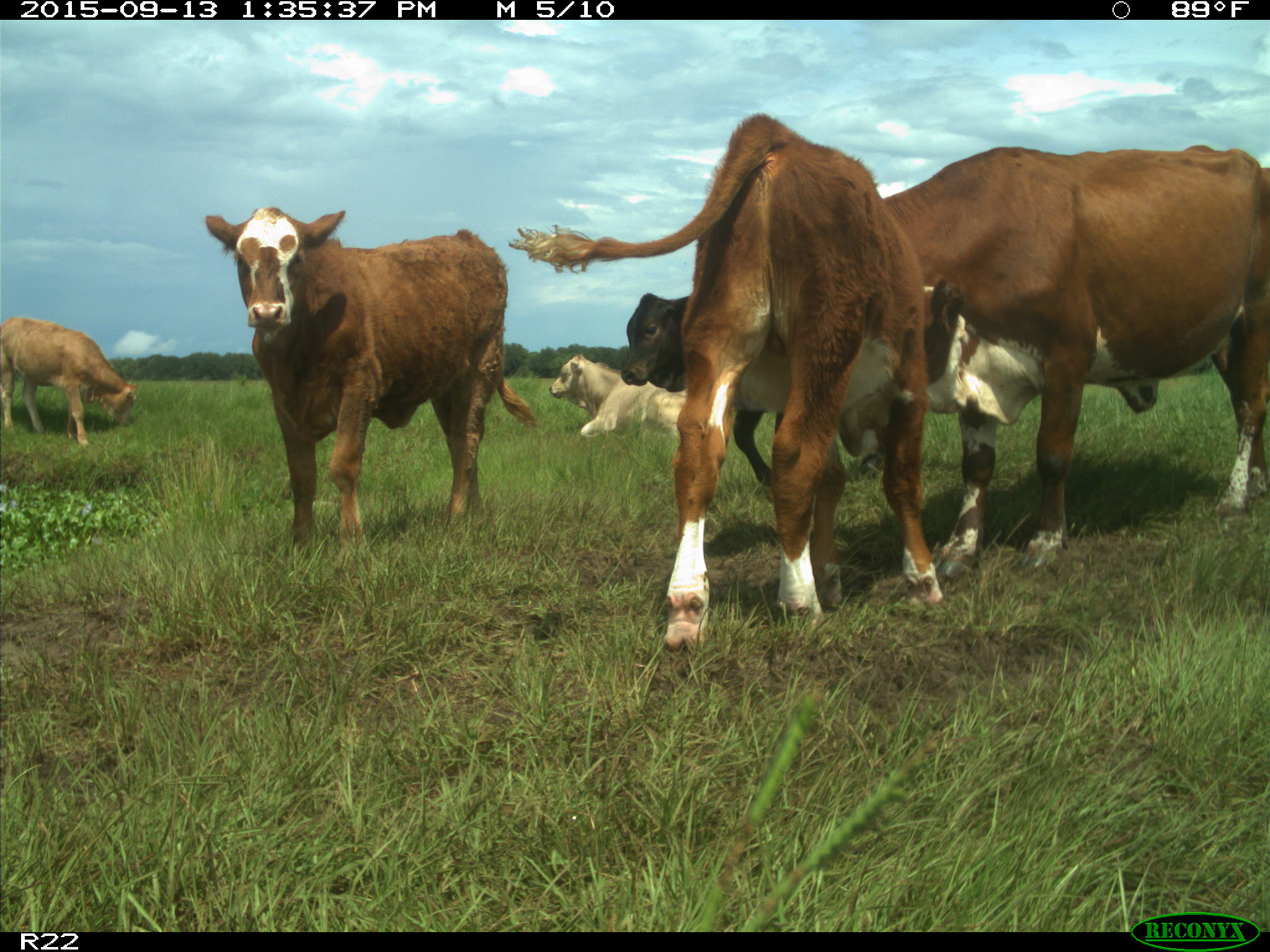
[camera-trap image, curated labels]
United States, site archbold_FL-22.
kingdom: Animalia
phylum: Chordata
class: Mammalia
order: Artiodactyla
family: Bovidae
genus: Bos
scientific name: Bos taurus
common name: domestic cow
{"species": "Bos taurus (domestic cow)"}